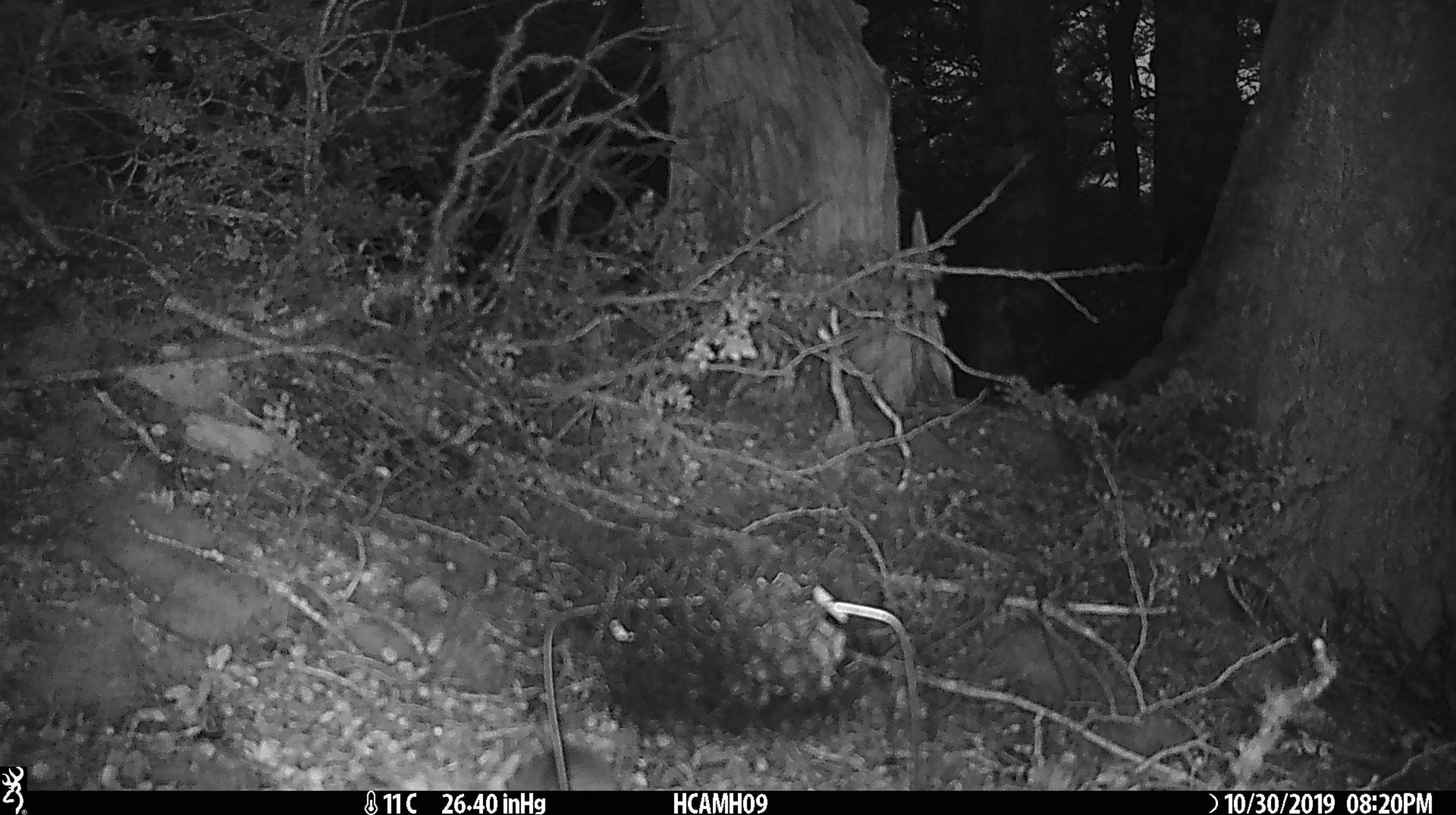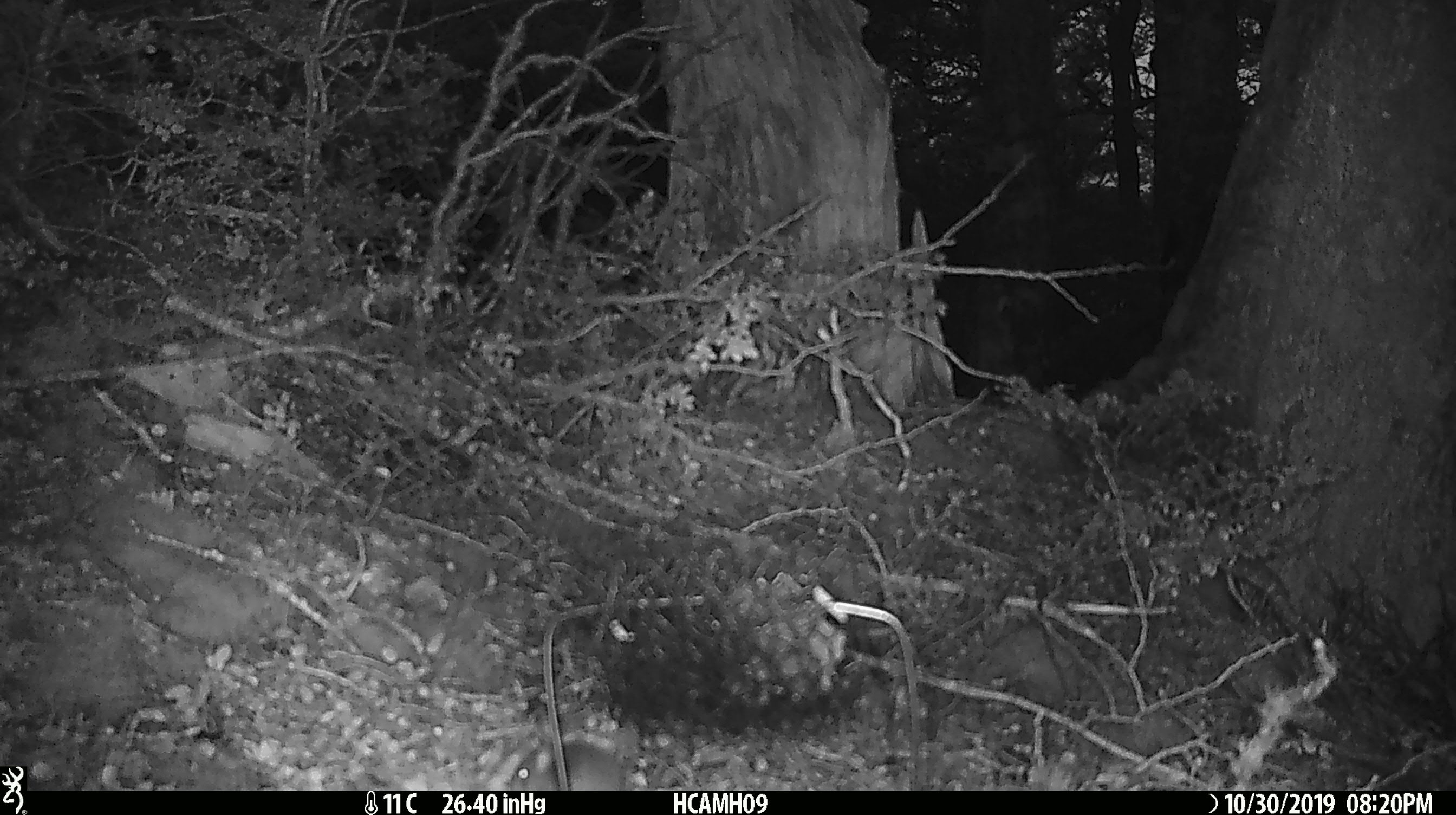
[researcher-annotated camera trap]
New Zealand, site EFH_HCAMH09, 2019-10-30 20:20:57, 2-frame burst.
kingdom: Animalia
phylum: Chordata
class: Mammalia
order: Rodentia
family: Muridae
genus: Mus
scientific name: Mus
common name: mouse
Mouse (Mus).